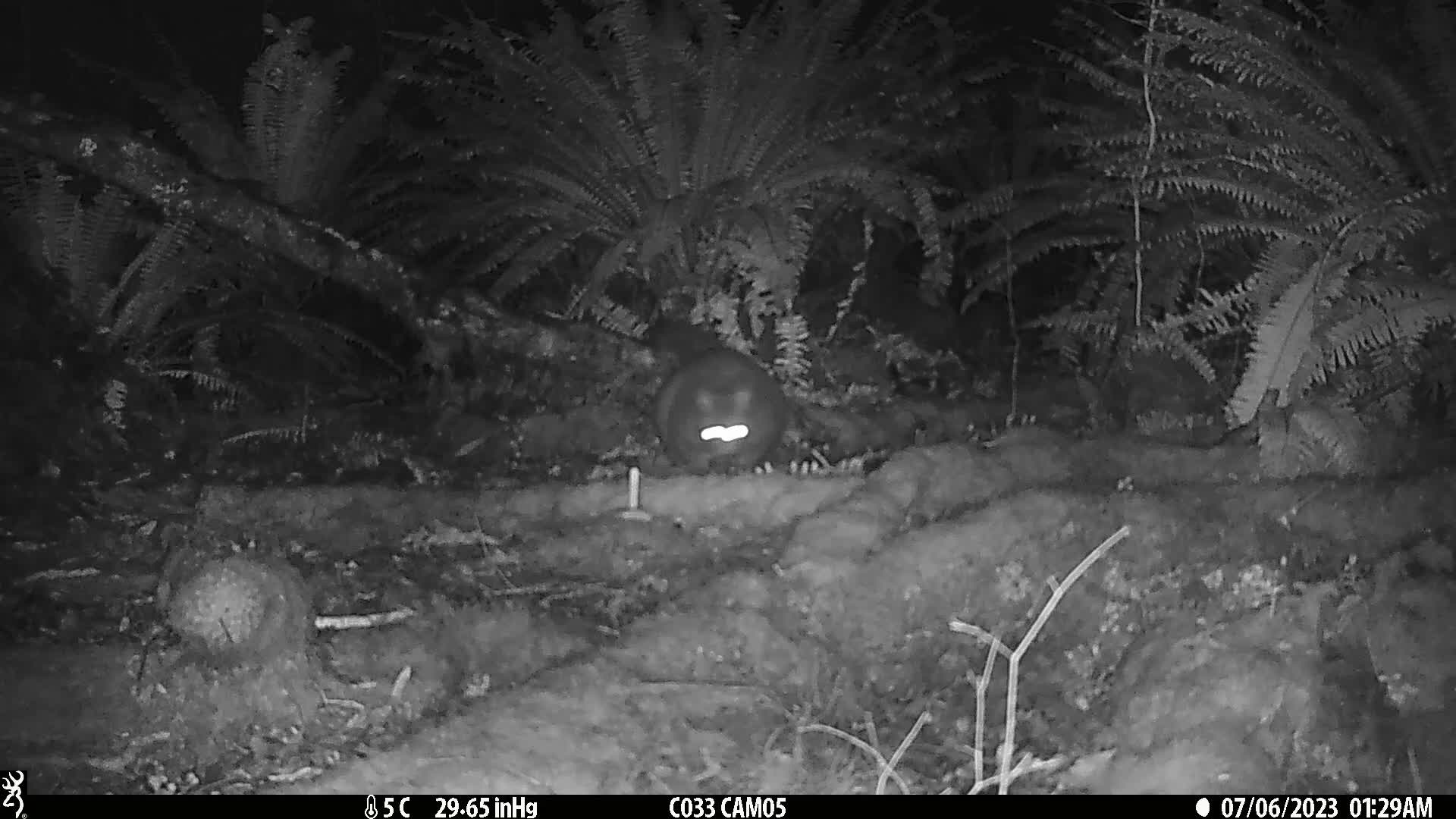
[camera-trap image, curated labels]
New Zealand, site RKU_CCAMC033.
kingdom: Animalia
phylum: Chordata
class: Mammalia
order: Diprotodontia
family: Phalangeridae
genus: Trichosurus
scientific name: Trichosurus vulpecula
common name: common brushtail possum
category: possum